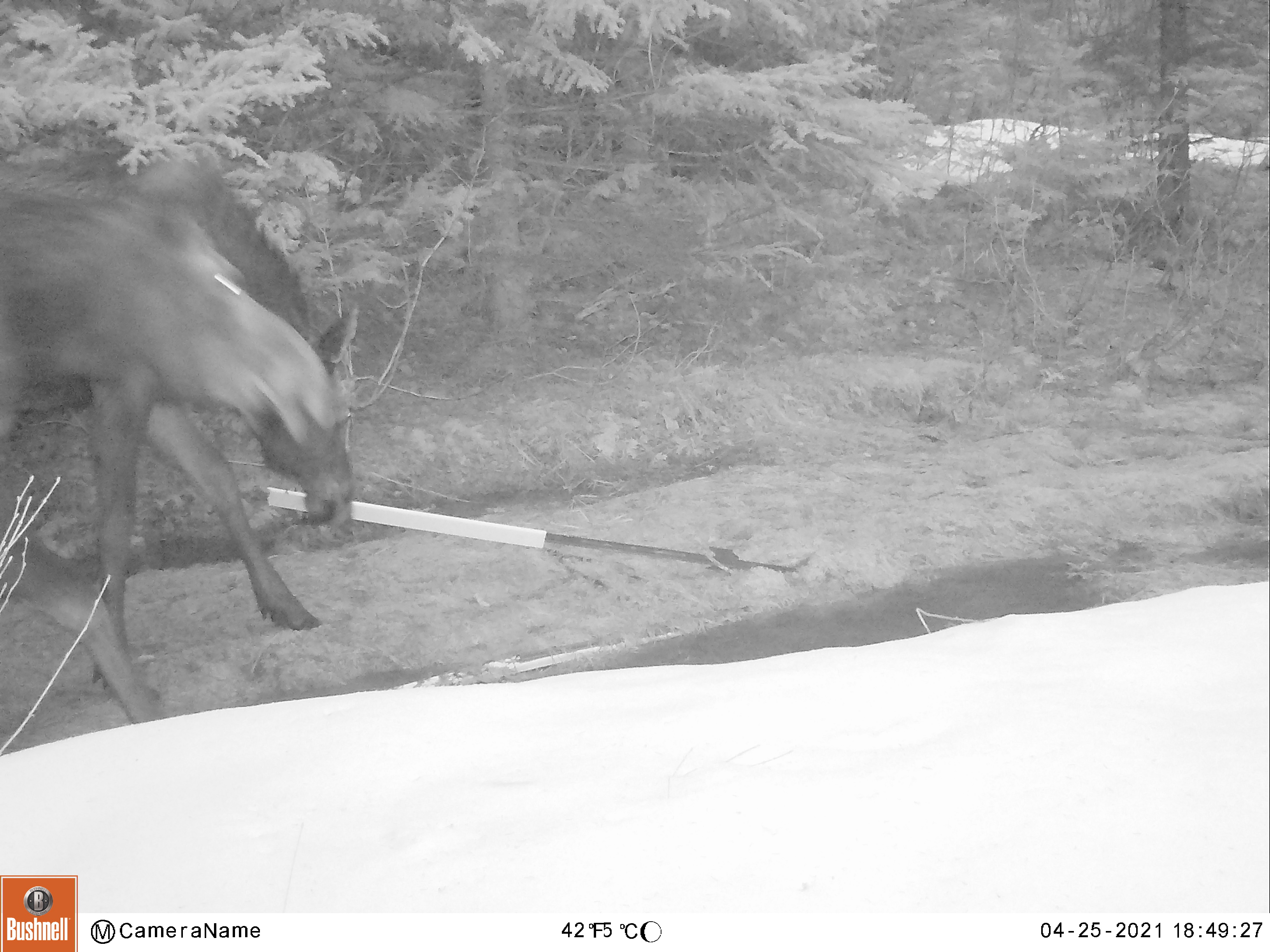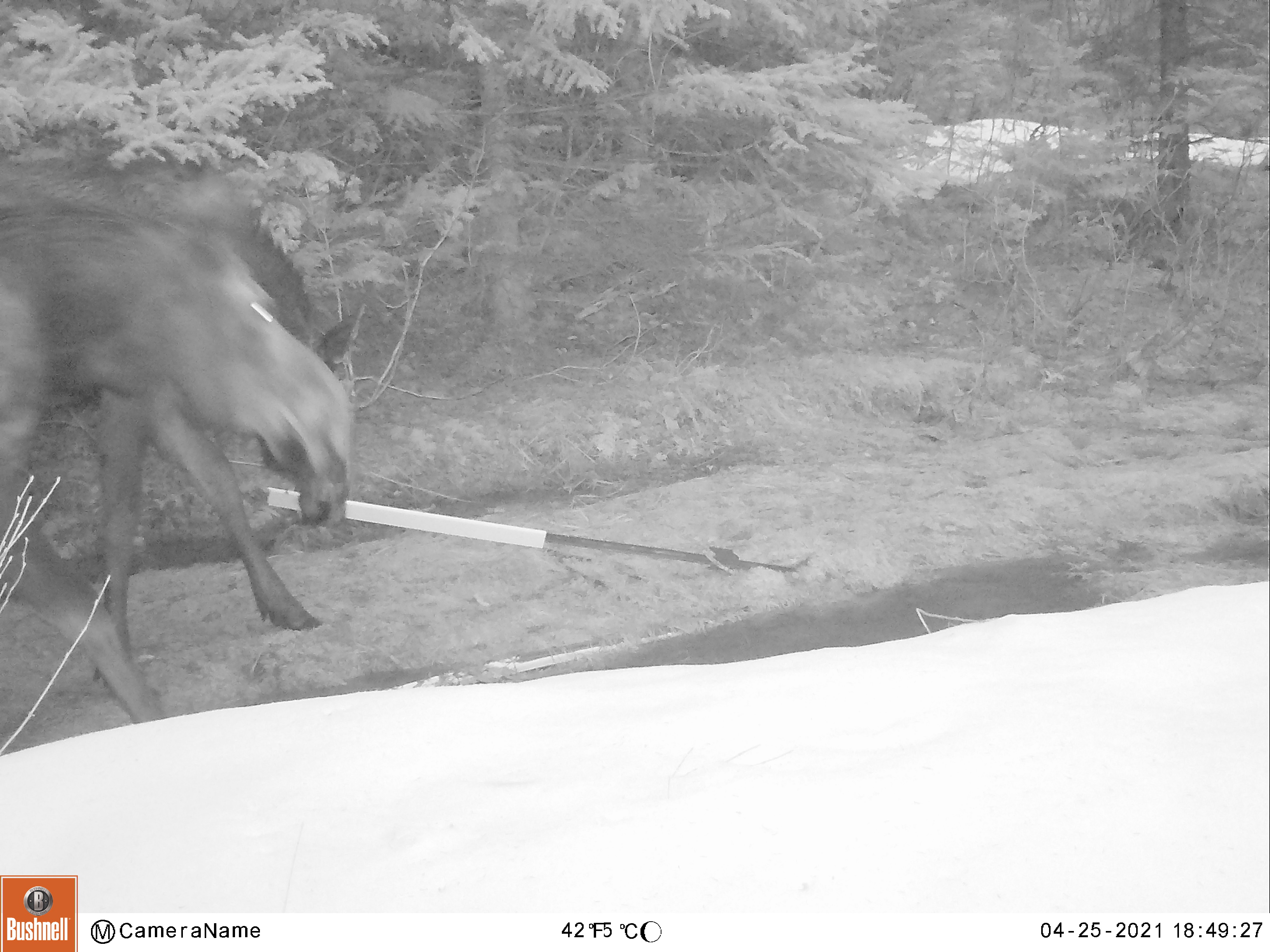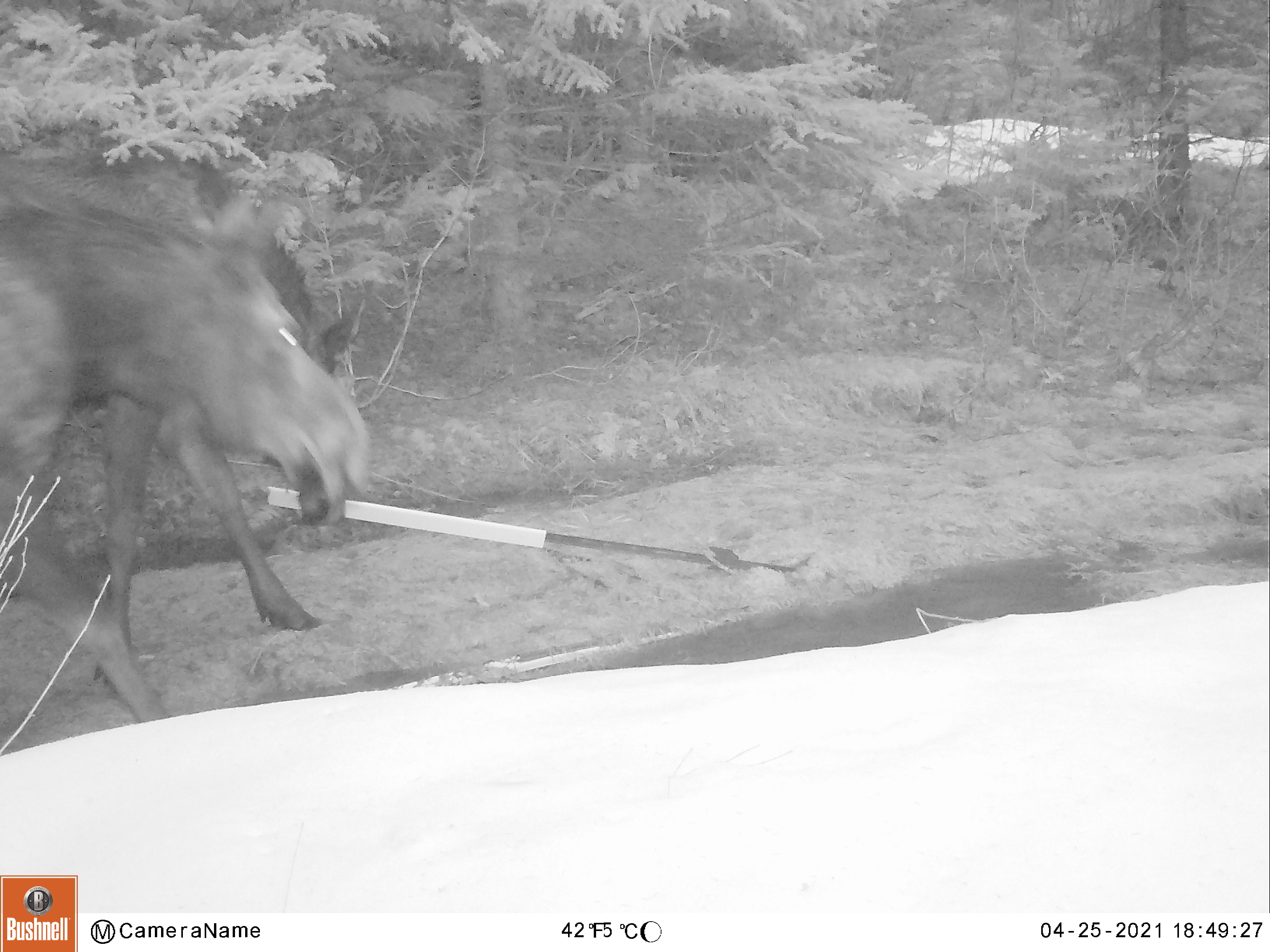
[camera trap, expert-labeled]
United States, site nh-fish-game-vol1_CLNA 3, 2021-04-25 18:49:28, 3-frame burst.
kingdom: Animalia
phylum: Chordata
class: Mammalia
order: Artiodactyla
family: Cervidae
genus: Alces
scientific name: Alces alces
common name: moose